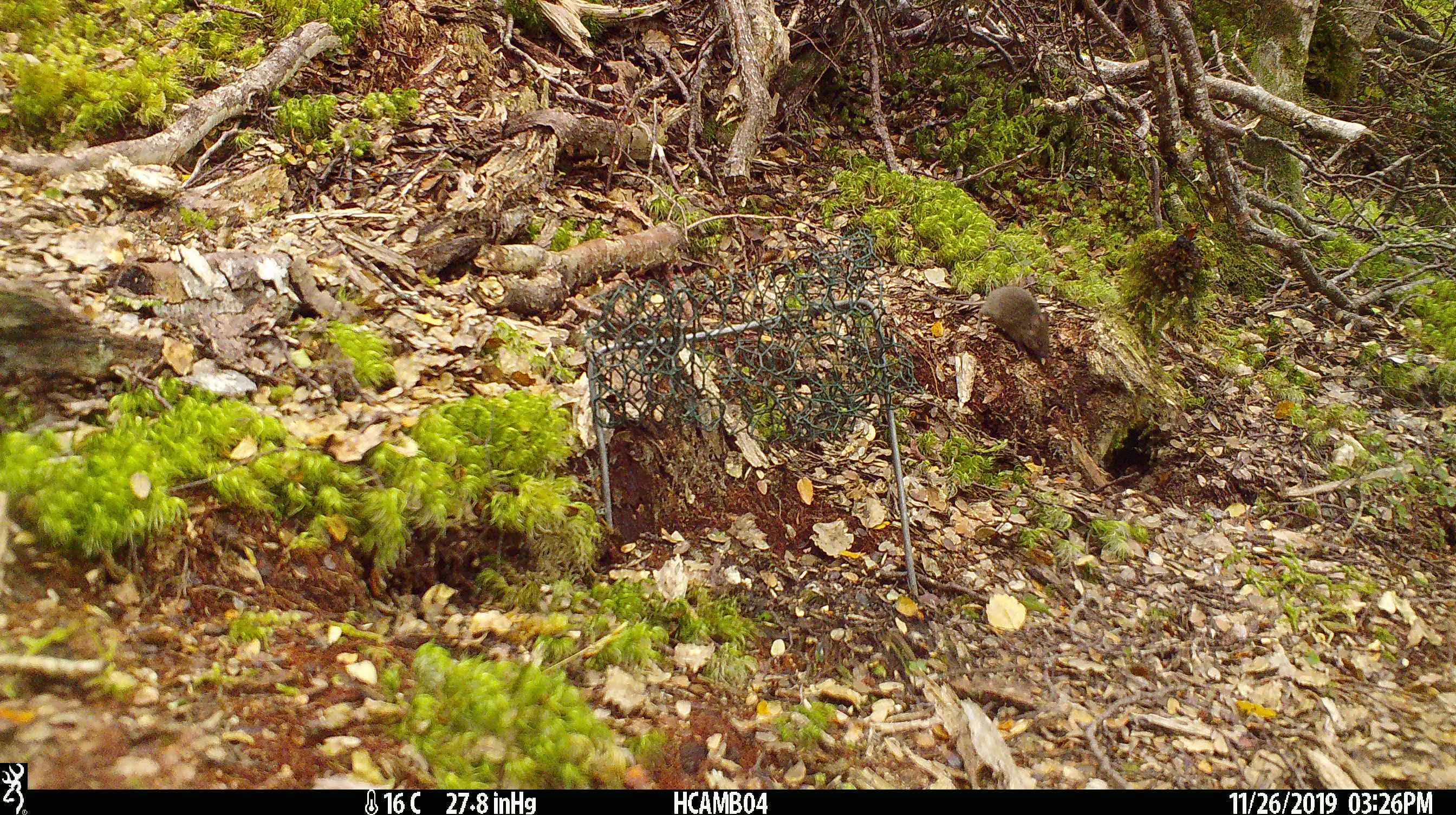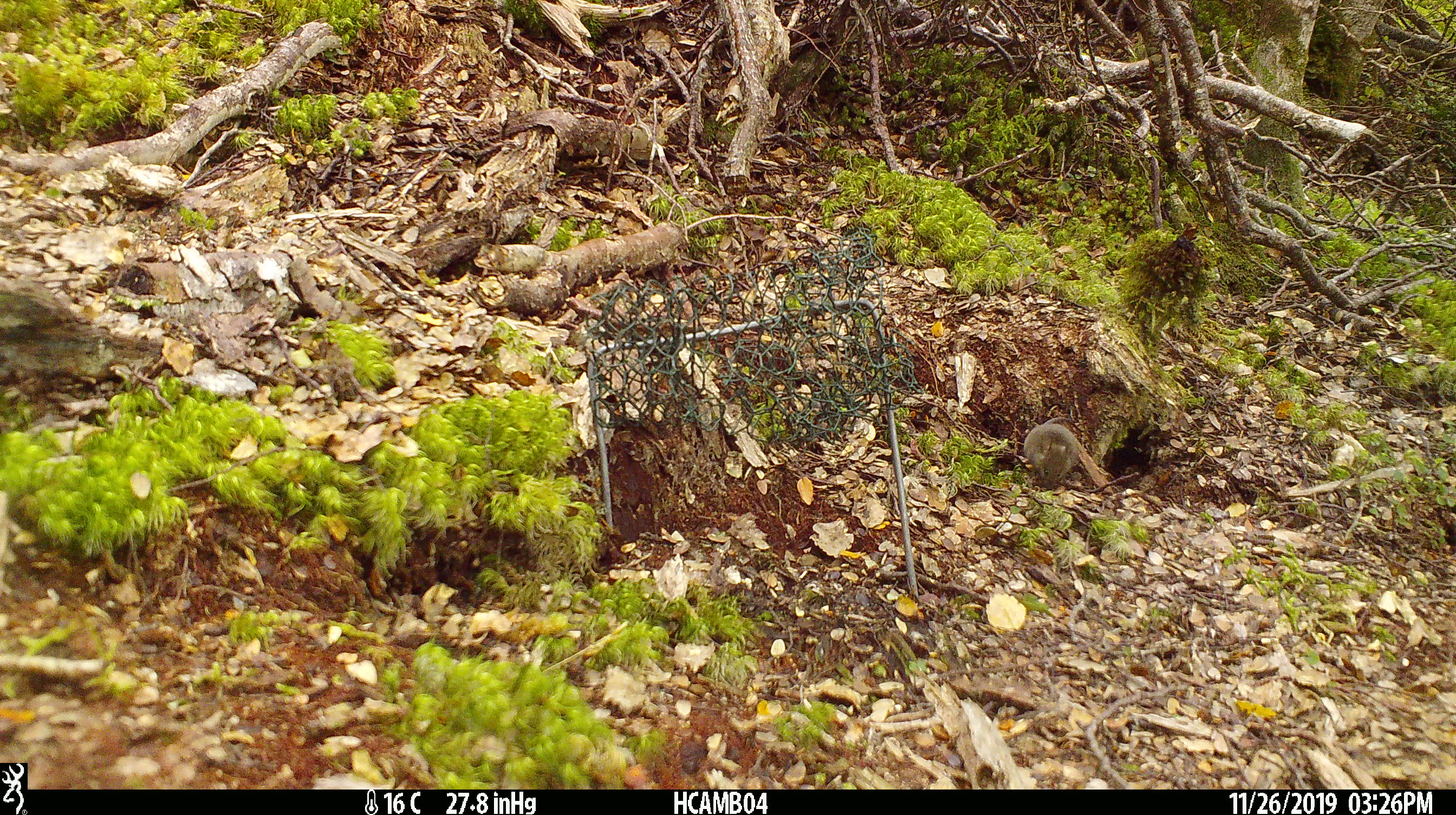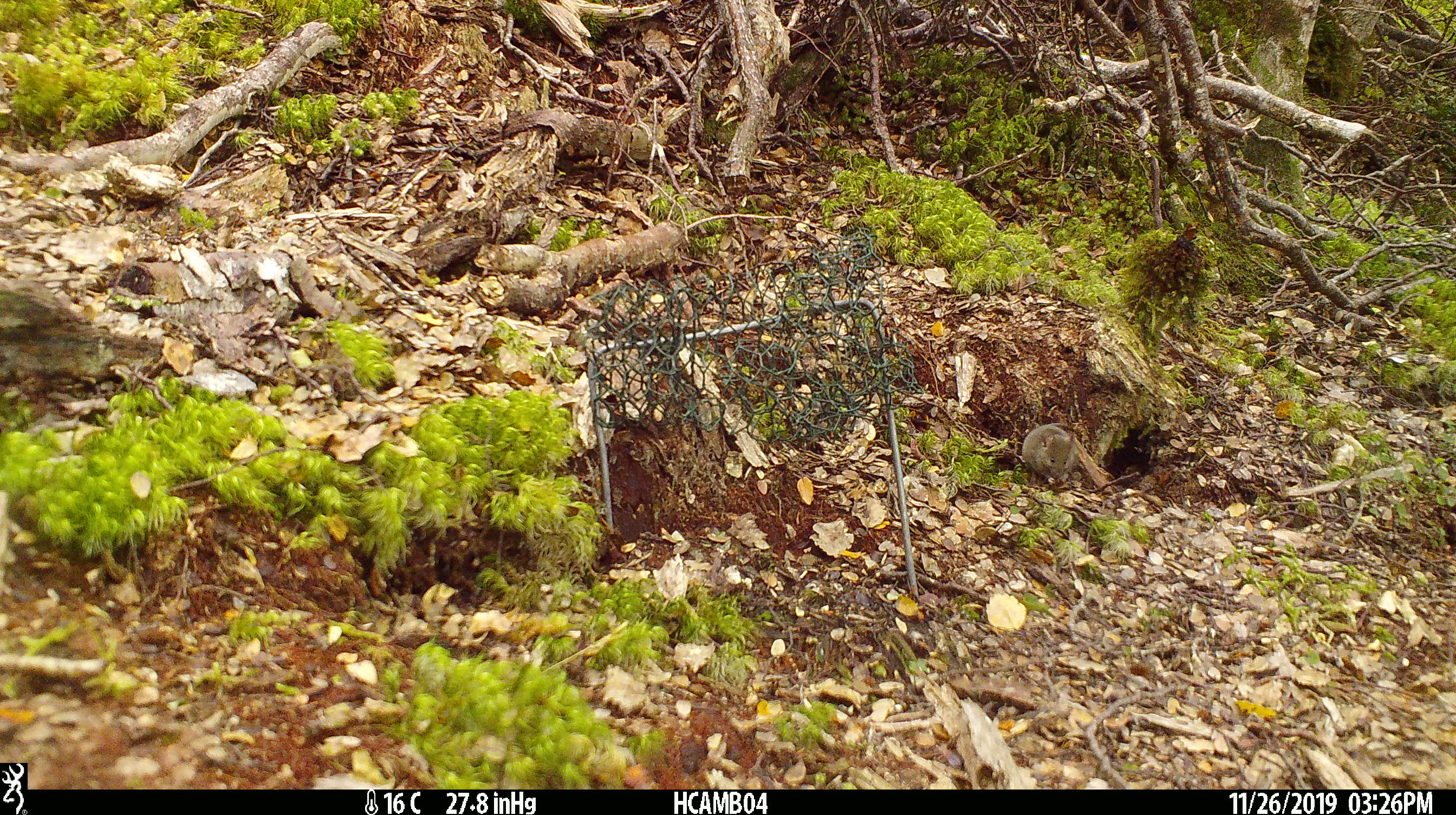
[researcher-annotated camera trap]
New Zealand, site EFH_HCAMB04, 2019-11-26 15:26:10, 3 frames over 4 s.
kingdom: Animalia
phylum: Chordata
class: Mammalia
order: Rodentia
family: Muridae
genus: Mus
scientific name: Mus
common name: mouse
Mouse (Mus).